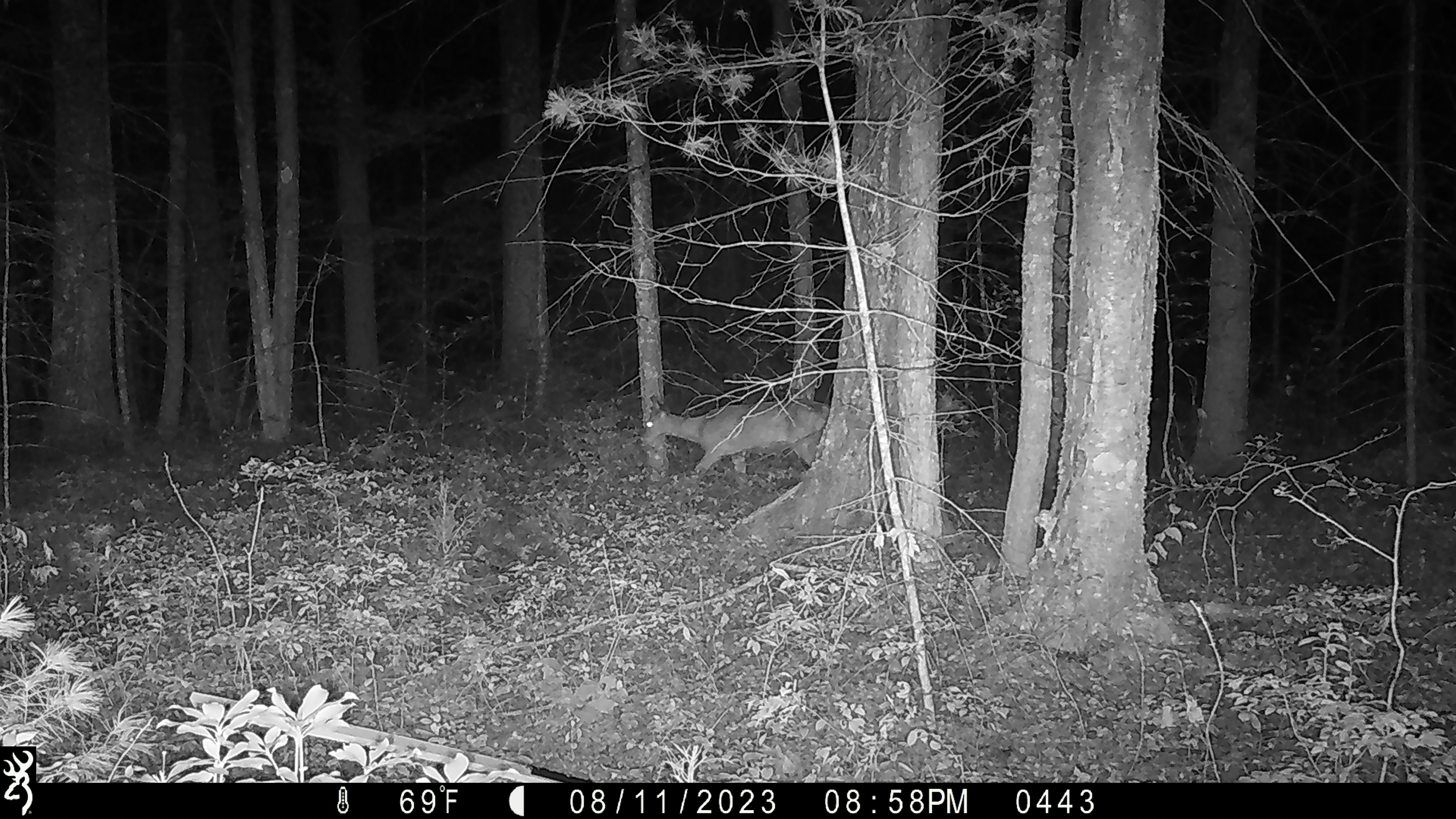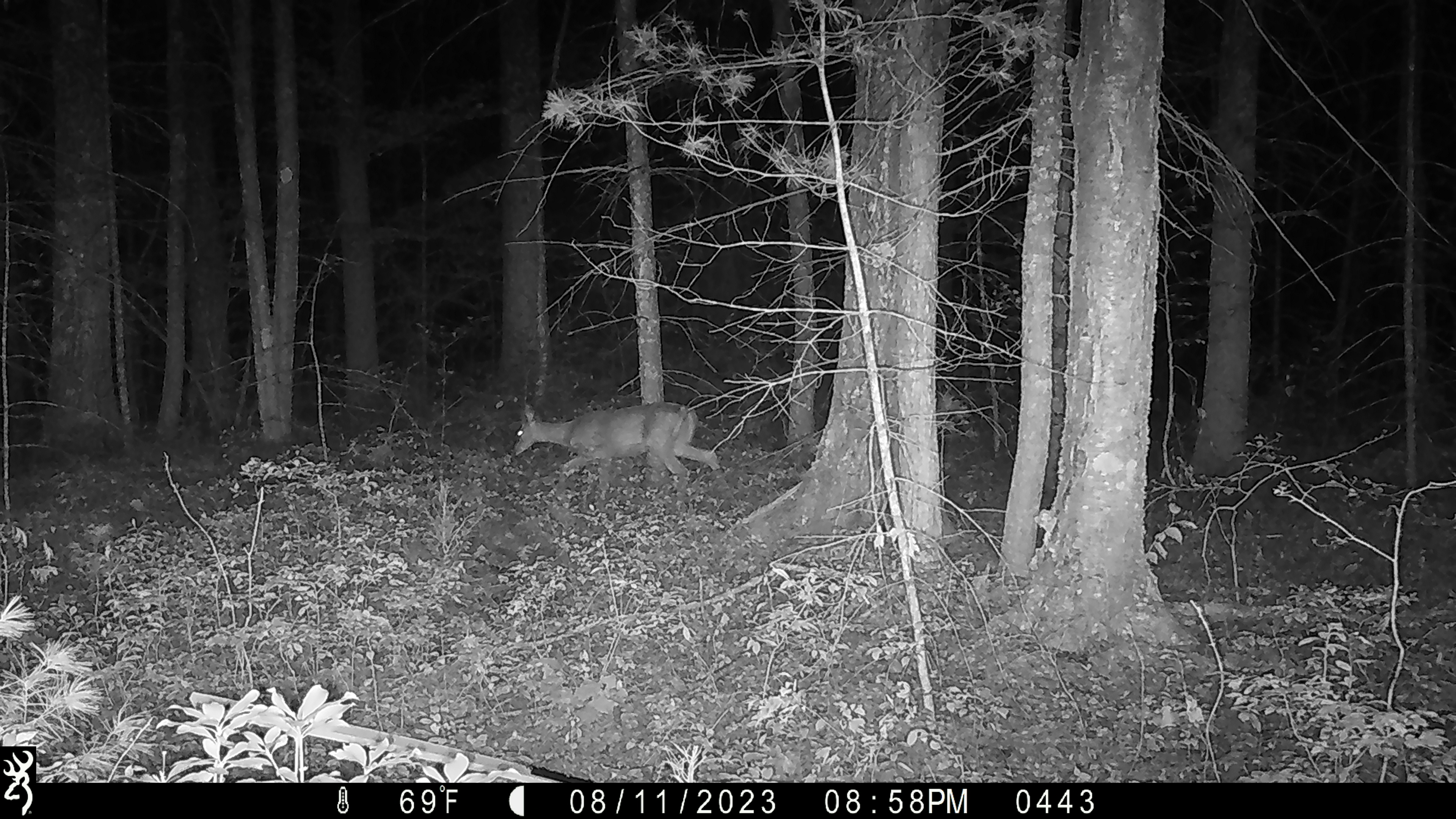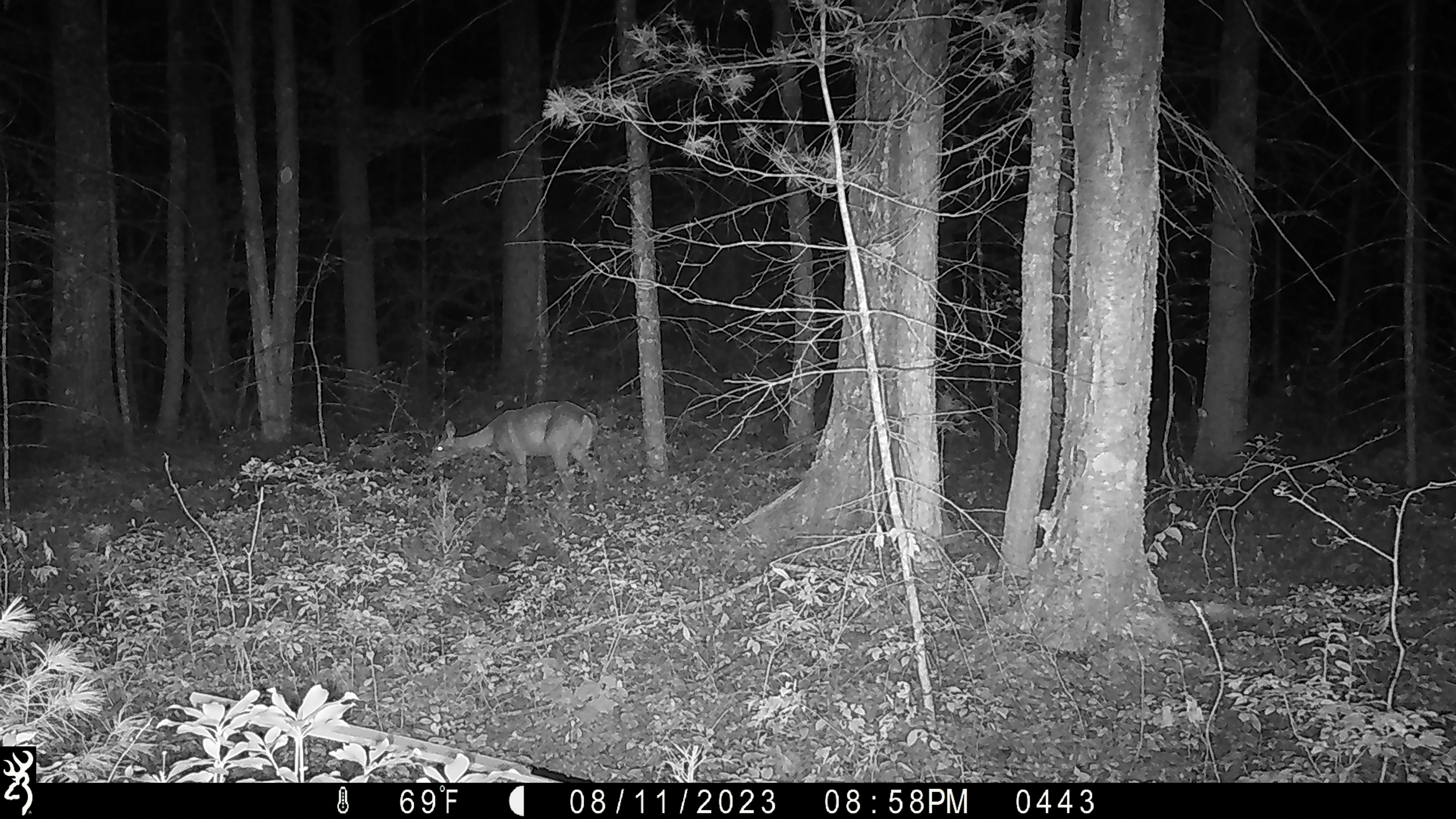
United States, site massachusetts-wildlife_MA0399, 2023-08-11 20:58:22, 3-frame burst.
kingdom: Animalia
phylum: Chordata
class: Mammalia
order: Artiodactyla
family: Cervidae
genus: Odocoileus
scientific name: Odocoileus virginianus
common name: white-tailed deer